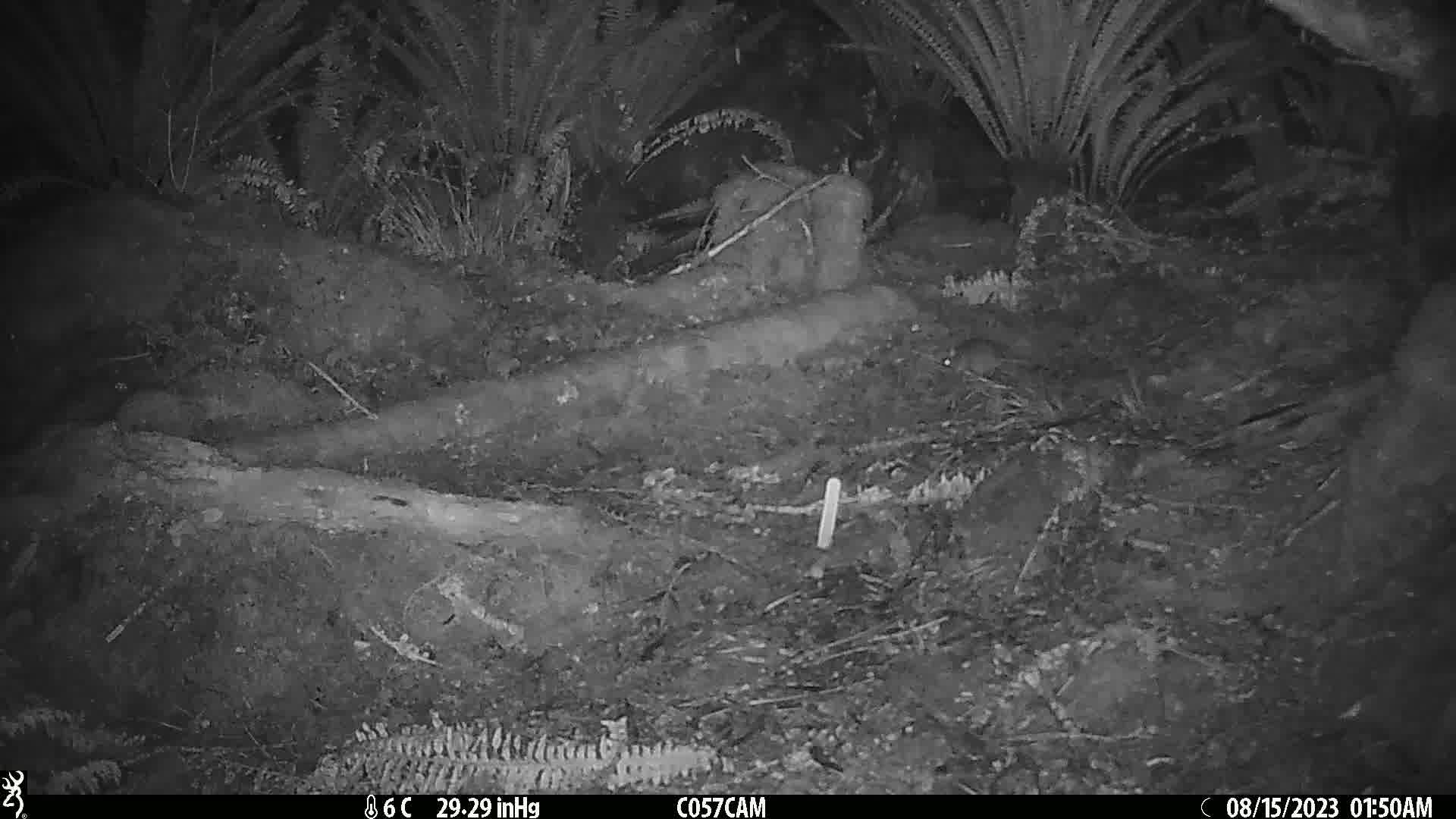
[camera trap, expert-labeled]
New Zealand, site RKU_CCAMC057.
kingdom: Animalia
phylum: Chordata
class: Mammalia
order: Rodentia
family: Muridae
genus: Rattus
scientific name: Rattus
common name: rat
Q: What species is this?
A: Rat (Rattus).